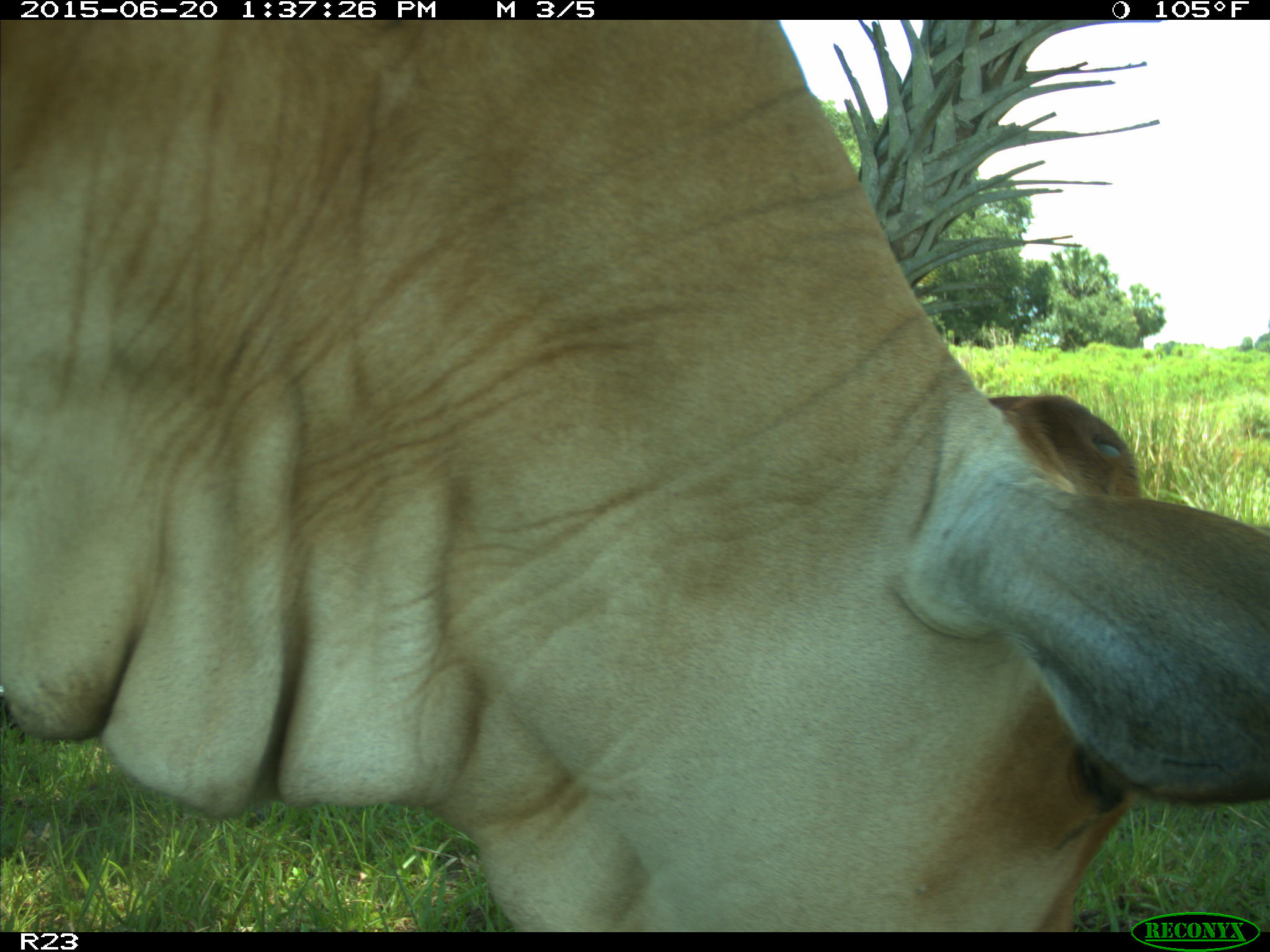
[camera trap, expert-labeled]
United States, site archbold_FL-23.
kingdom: Animalia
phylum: Chordata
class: Mammalia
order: Artiodactyla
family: Bovidae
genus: Bos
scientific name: Bos taurus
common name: domestic cow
Bos taurus (domestic cow).